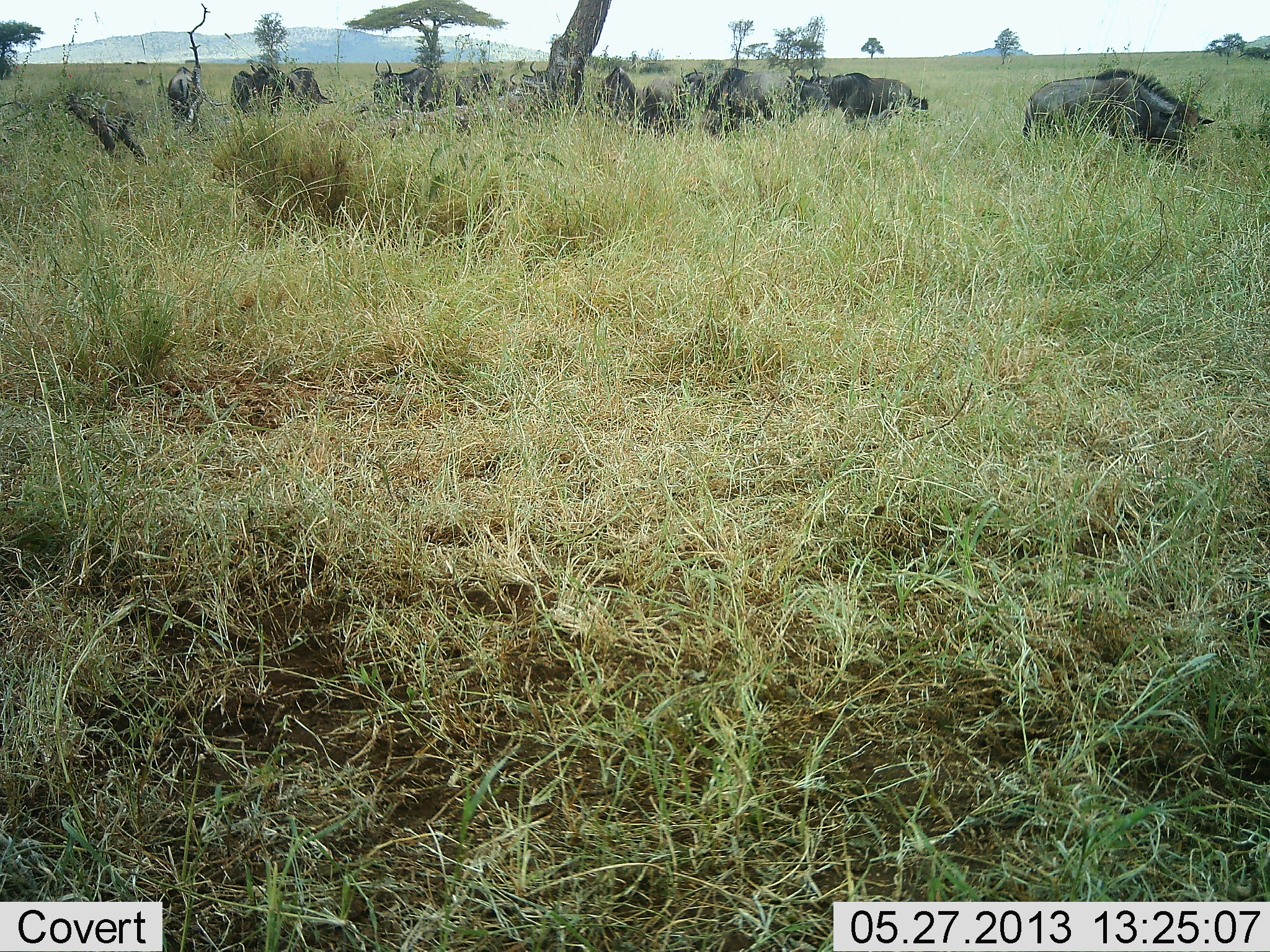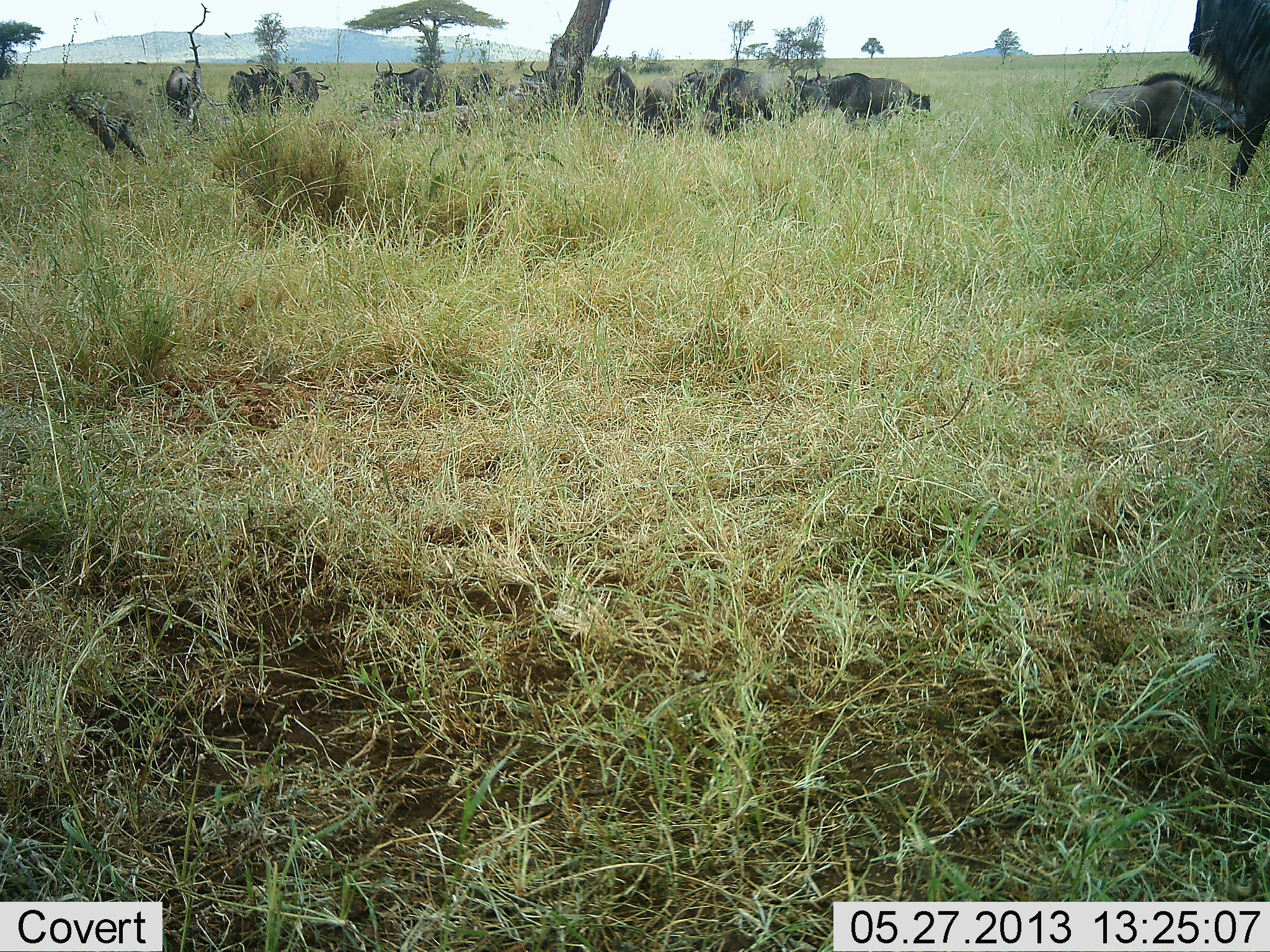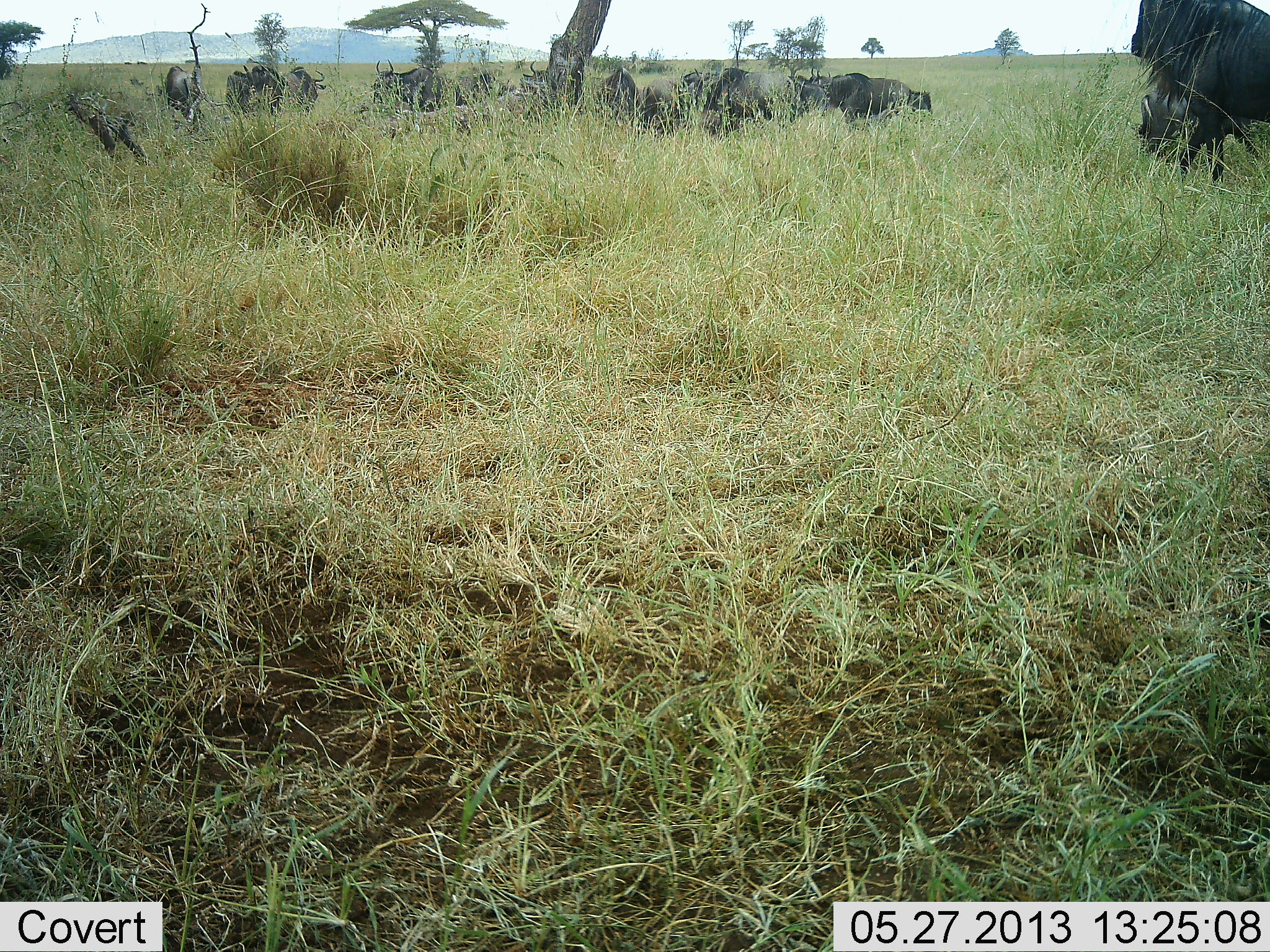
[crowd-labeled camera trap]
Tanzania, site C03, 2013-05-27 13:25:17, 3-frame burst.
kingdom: Animalia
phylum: Chordata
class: Mammalia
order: Artiodactyla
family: Bovidae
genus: Connochaetes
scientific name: Connochaetes taurinus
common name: blue wildebeest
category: wildebeest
Wildebeest (blue wildebeest) (Connochaetes taurinus), count 11-50. Behavior (volunteer vote fractions): standing 53%, resting 16%, moving 68%, interacting 5%. Young present (vote fraction): 0%. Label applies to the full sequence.